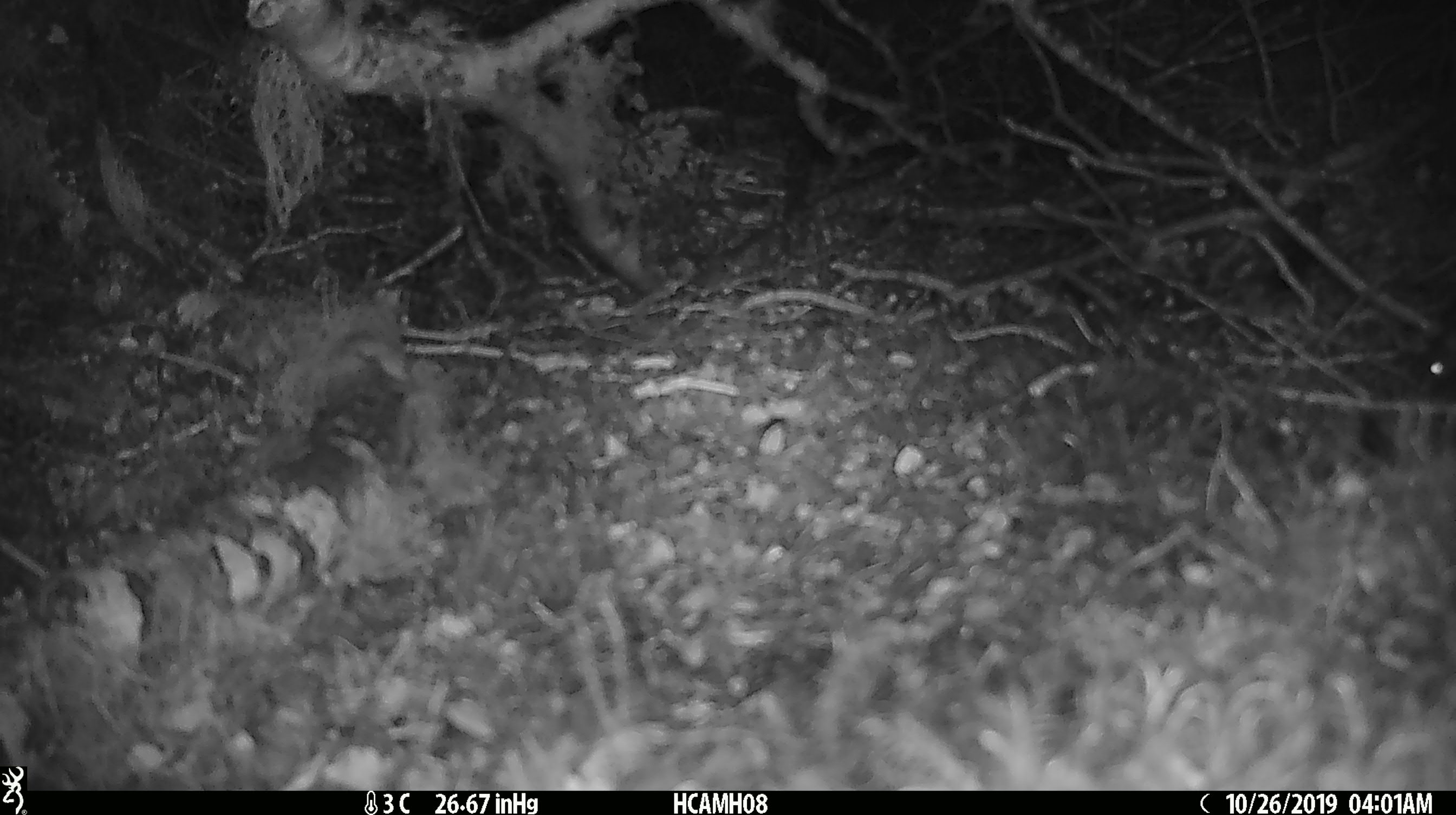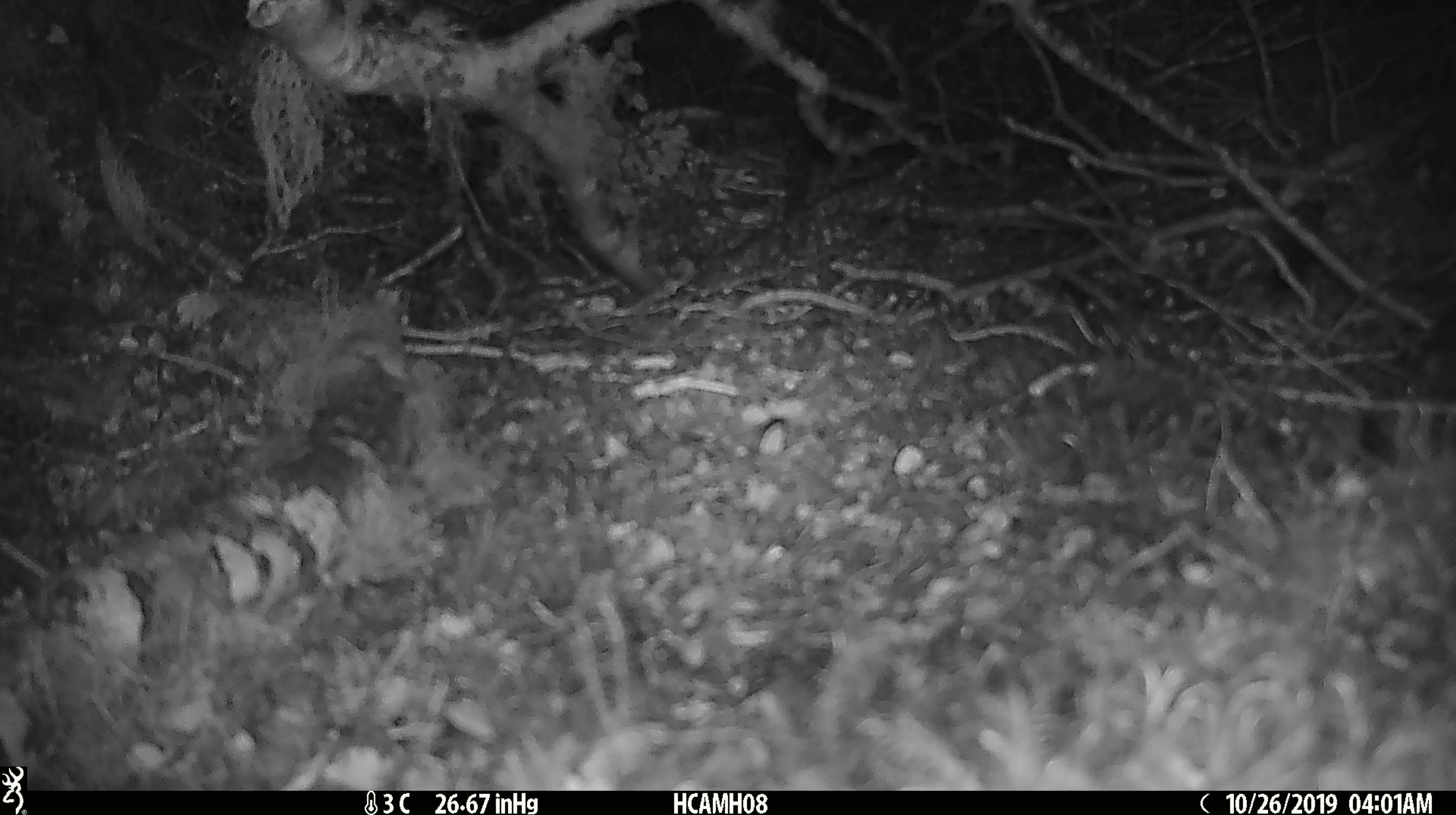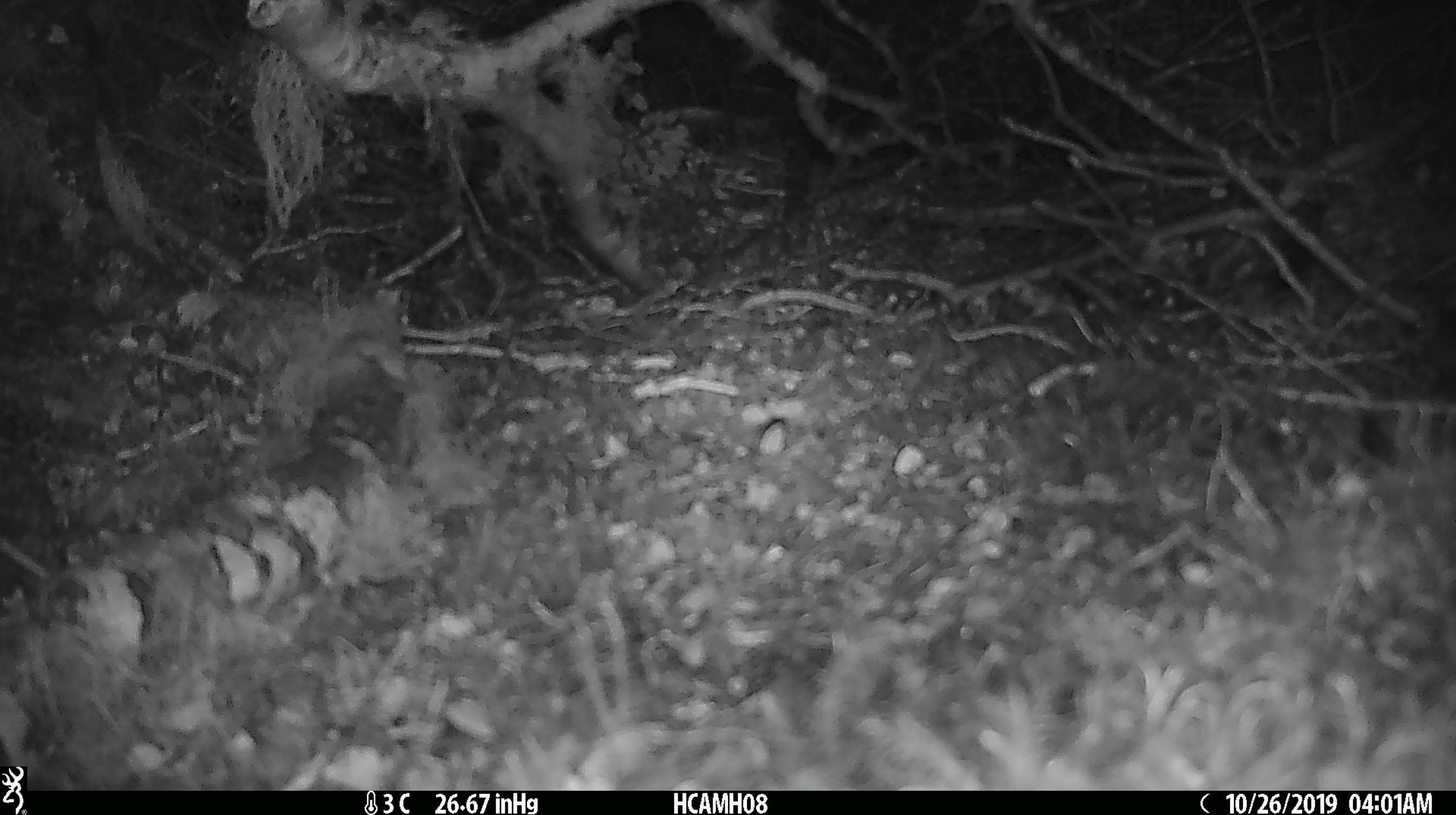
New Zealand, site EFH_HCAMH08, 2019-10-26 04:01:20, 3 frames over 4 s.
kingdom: Animalia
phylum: Chordata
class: Mammalia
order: Rodentia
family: Muridae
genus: Mus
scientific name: Mus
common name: mouse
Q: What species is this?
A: Mouse (Mus).